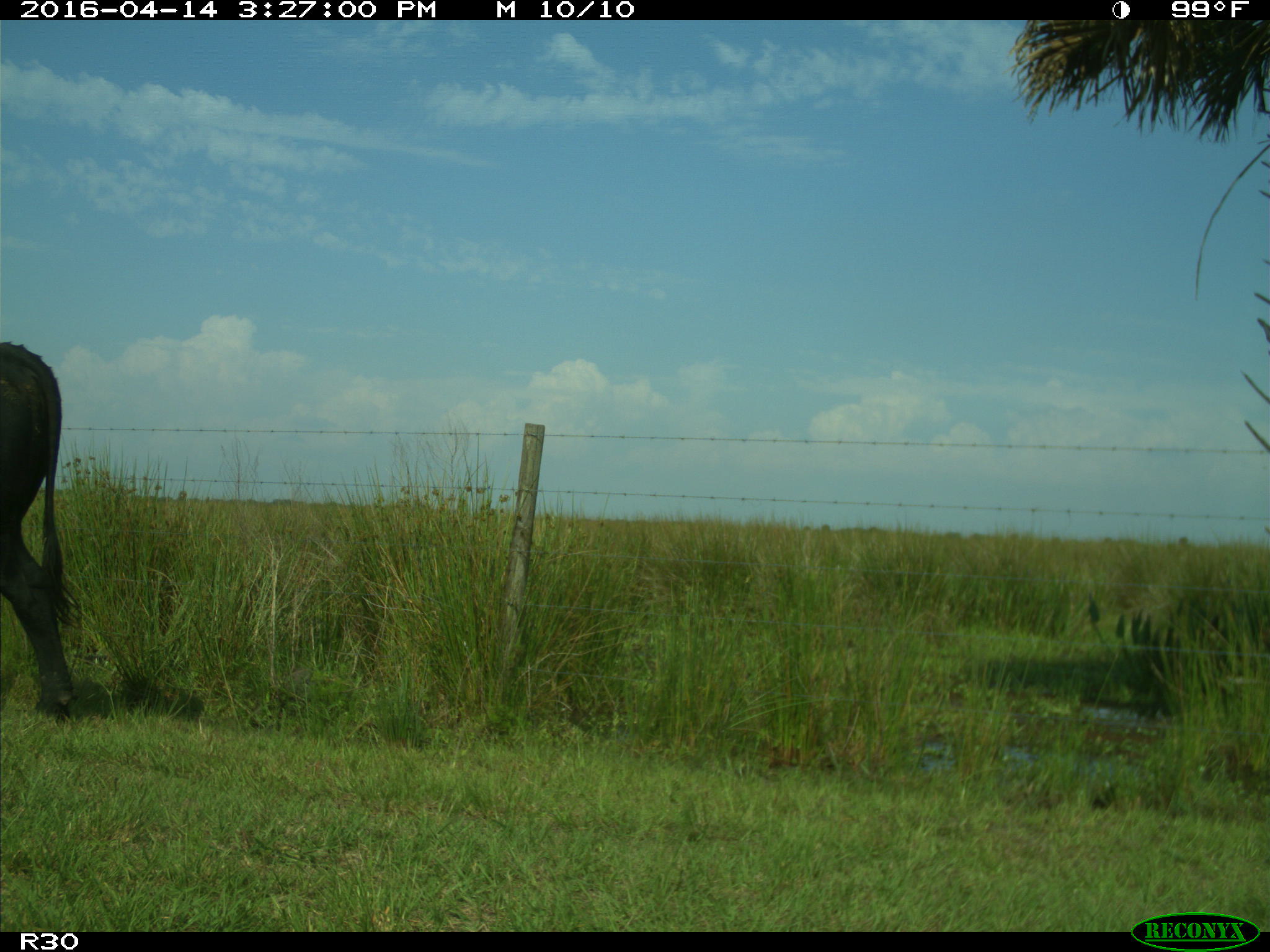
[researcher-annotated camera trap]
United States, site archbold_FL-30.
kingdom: Animalia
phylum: Chordata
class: Mammalia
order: Artiodactyla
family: Bovidae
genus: Bos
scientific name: Bos taurus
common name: domestic cow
Bos taurus (domestic cow).